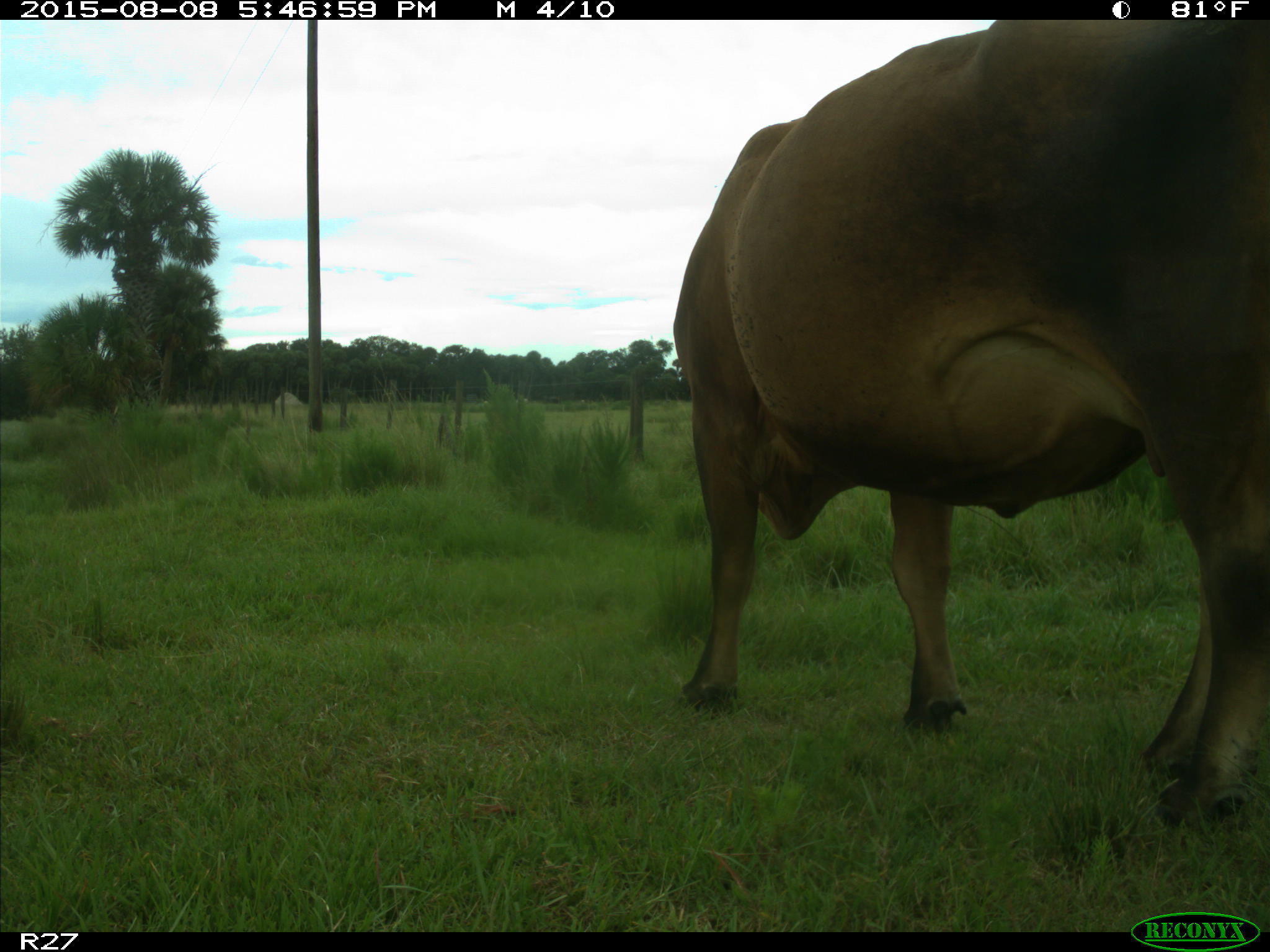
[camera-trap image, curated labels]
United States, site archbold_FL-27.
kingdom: Animalia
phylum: Chordata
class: Mammalia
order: Artiodactyla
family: Bovidae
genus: Bos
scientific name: Bos taurus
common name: domestic cow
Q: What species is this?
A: Bos taurus (domestic cow).